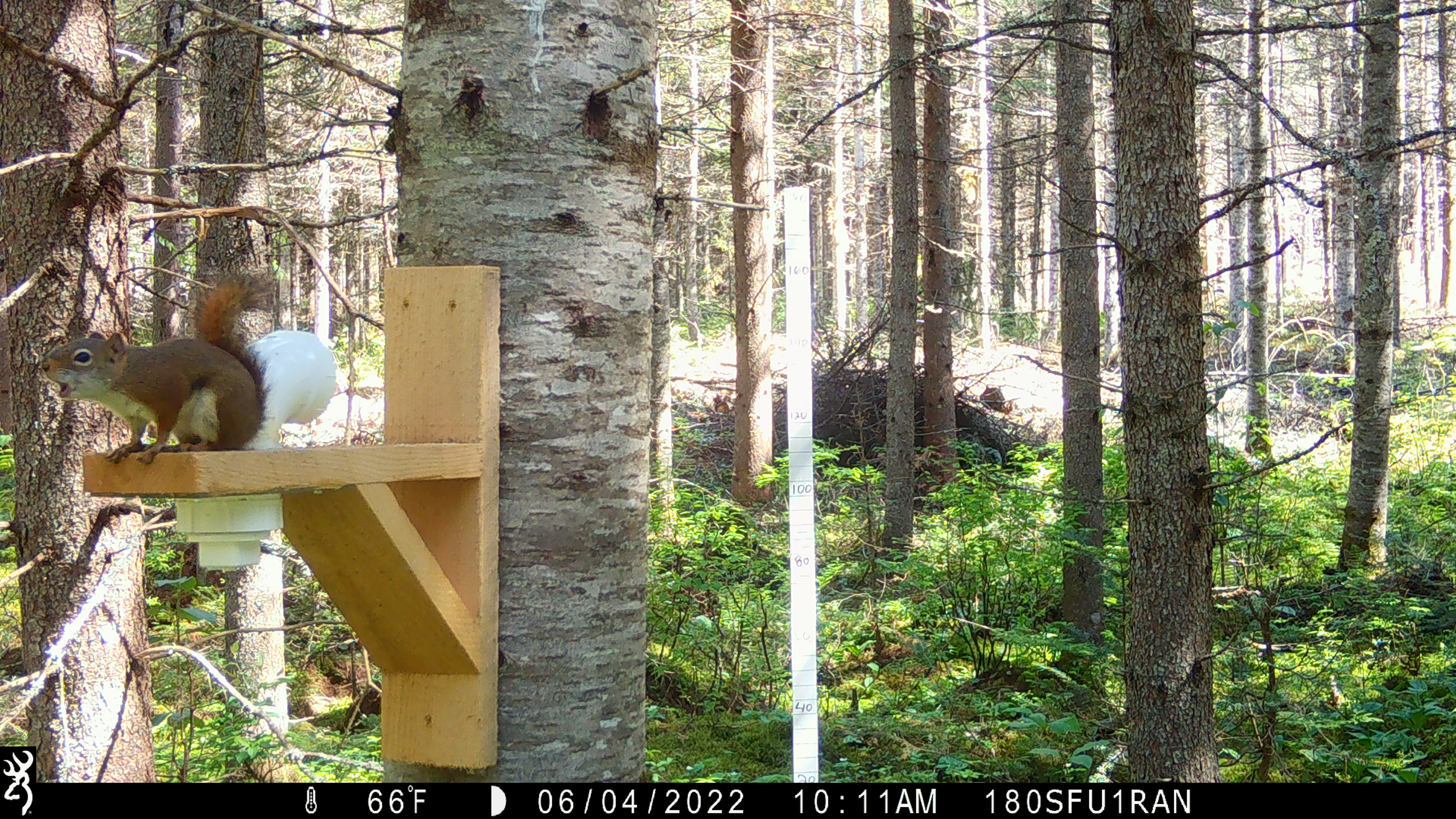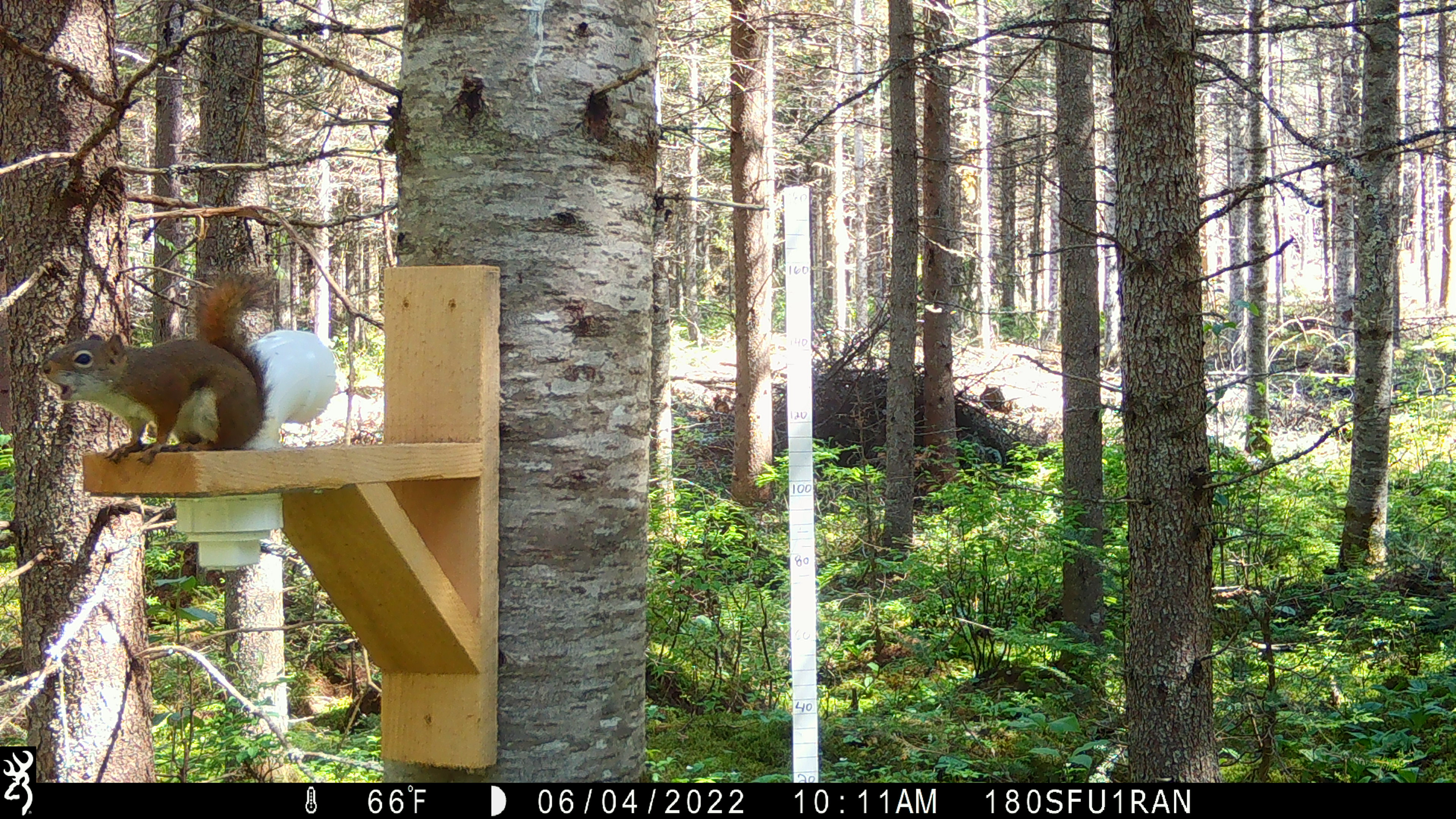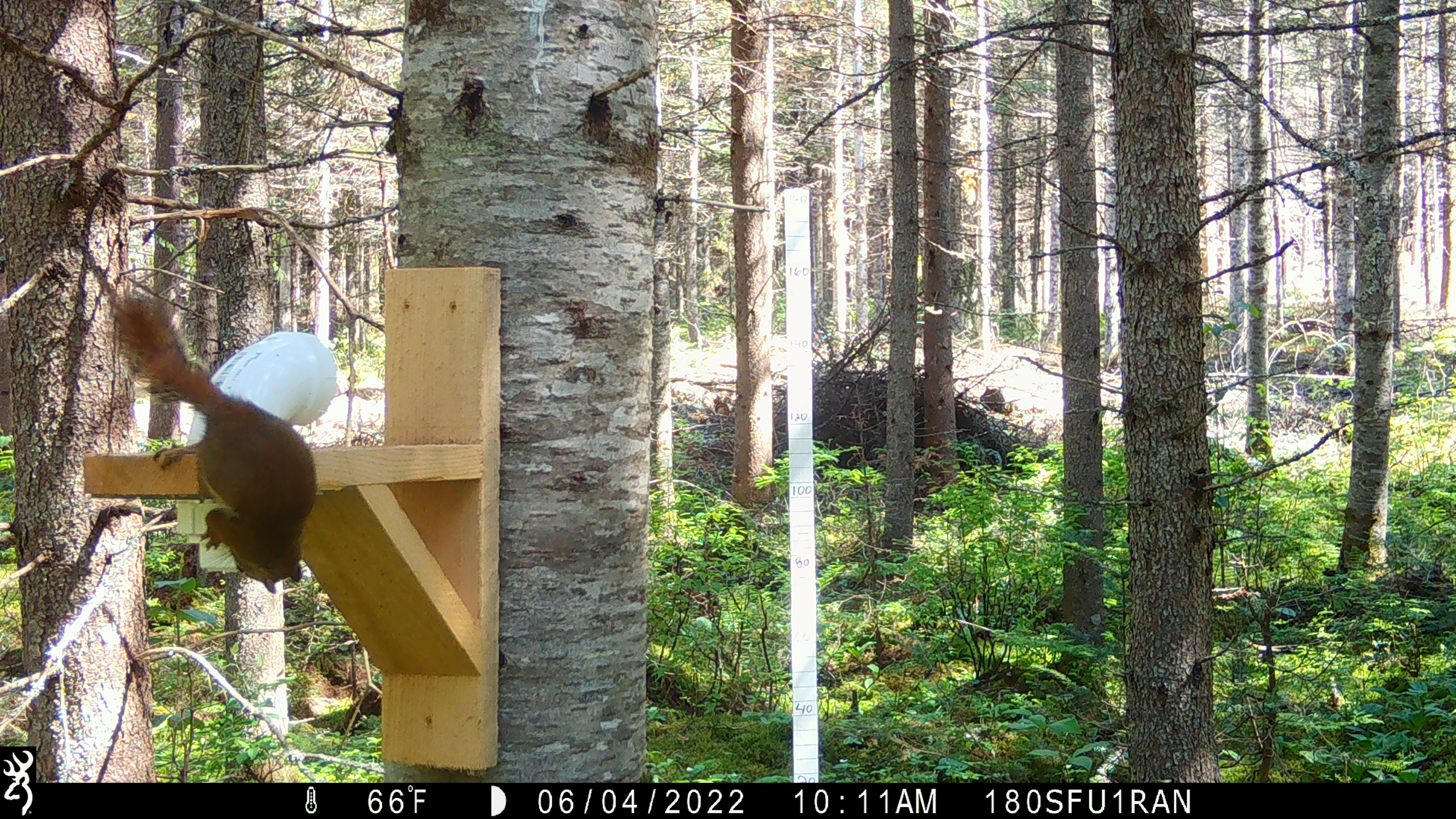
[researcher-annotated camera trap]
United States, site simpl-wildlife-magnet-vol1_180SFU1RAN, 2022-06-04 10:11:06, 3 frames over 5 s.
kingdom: Animalia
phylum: Chordata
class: Mammalia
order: Rodentia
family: Sciuridae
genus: Tamiasciurus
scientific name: Tamiasciurus hudsonicus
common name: red squirrel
Red squirrel (Tamiasciurus hudsonicus).